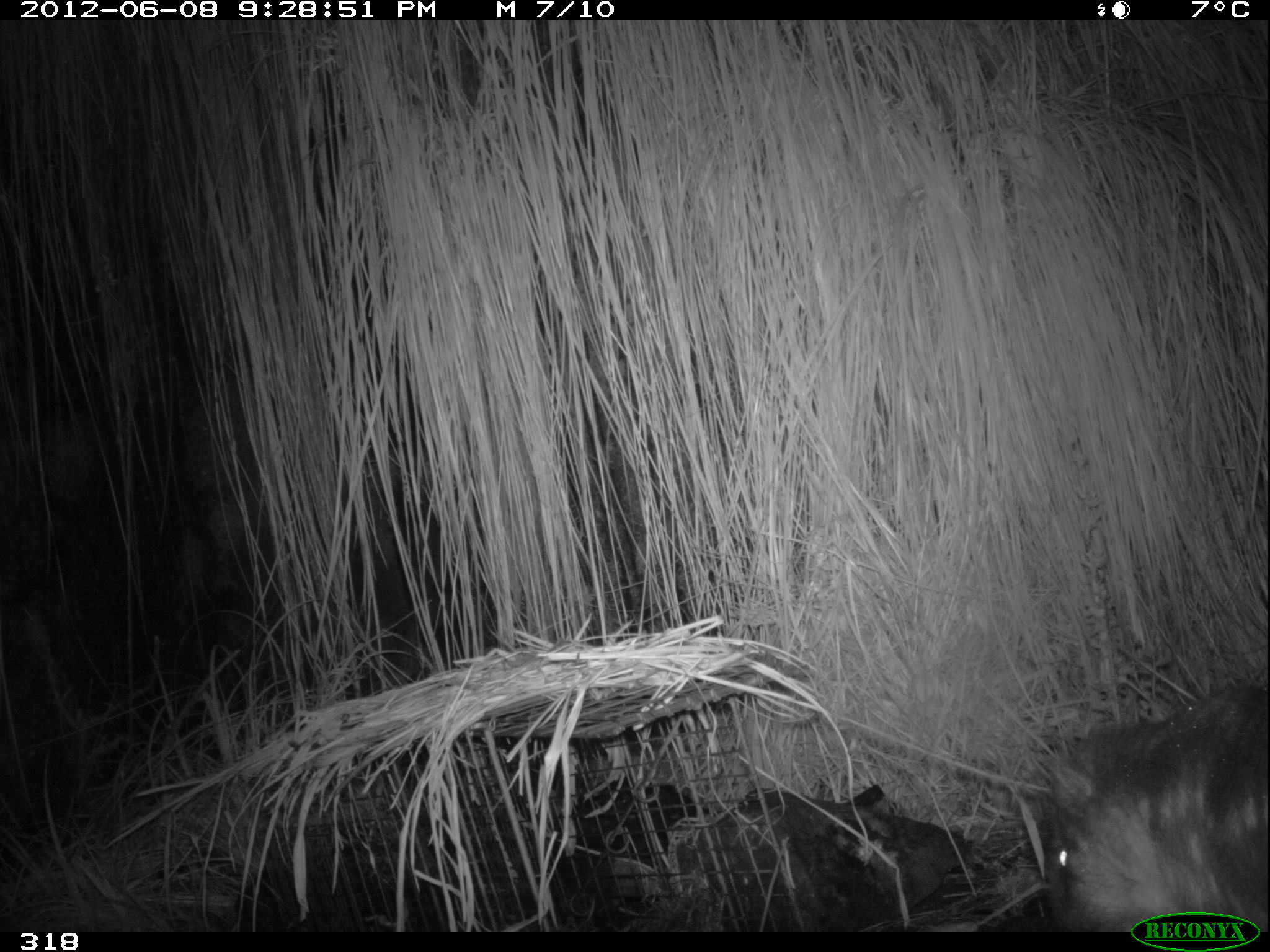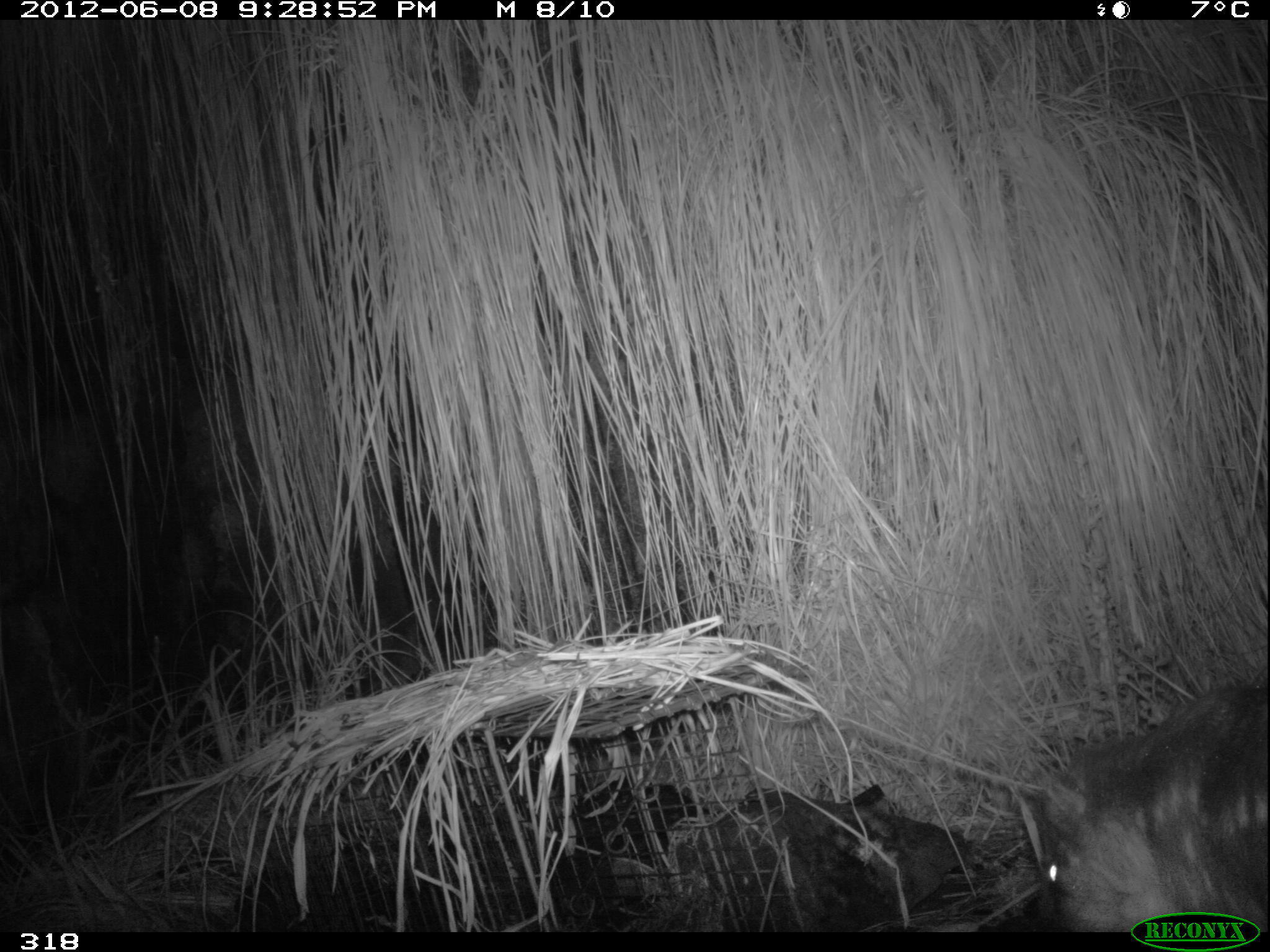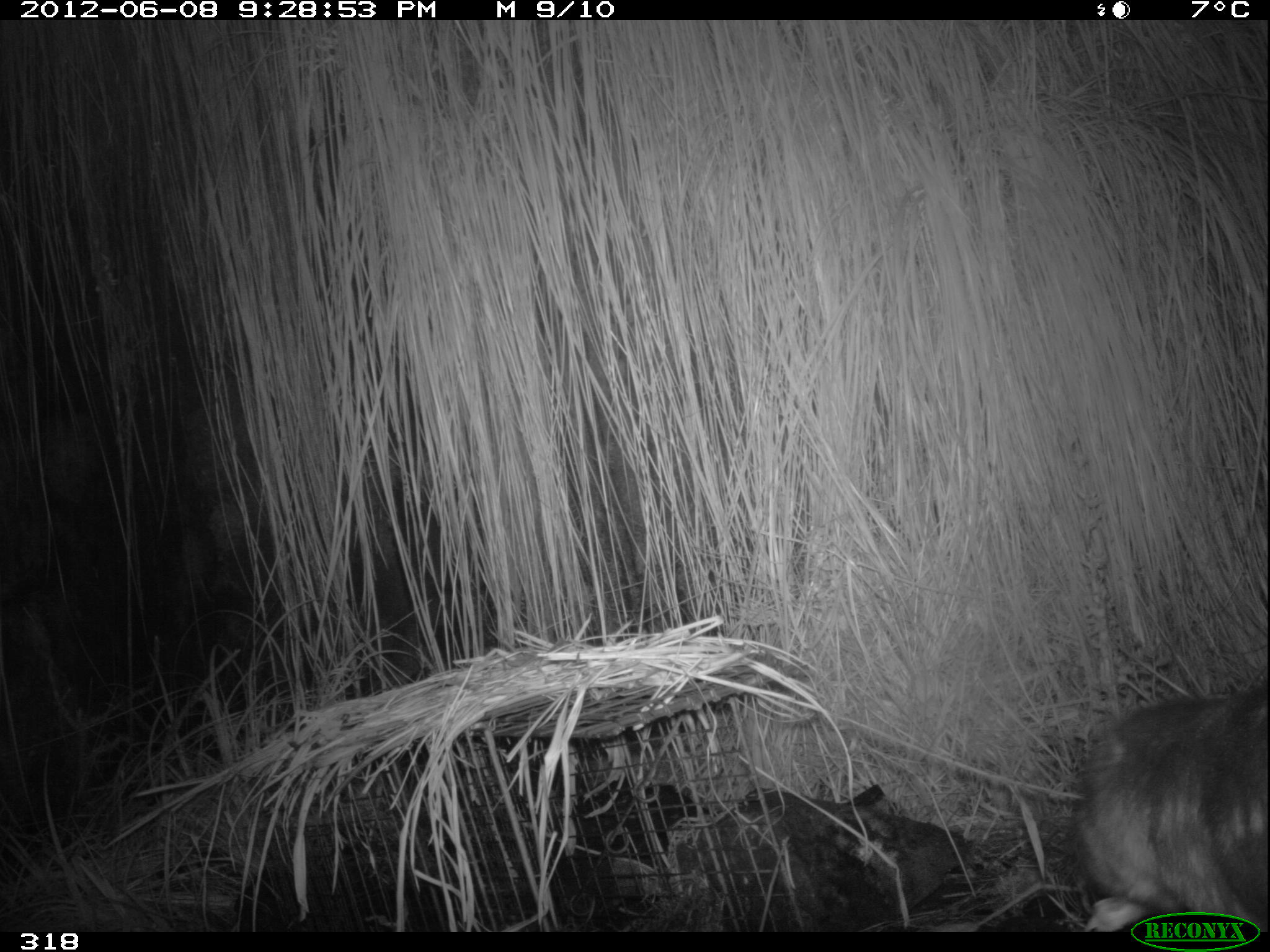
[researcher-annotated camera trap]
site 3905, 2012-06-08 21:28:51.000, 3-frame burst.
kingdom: Animalia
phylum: Chordata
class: Mammalia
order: Rodentia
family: Cuniculidae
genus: Cuniculus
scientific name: Cuniculus taczanowskii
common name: mountain paca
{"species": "Cuniculus taczanowskii (mountain paca)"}